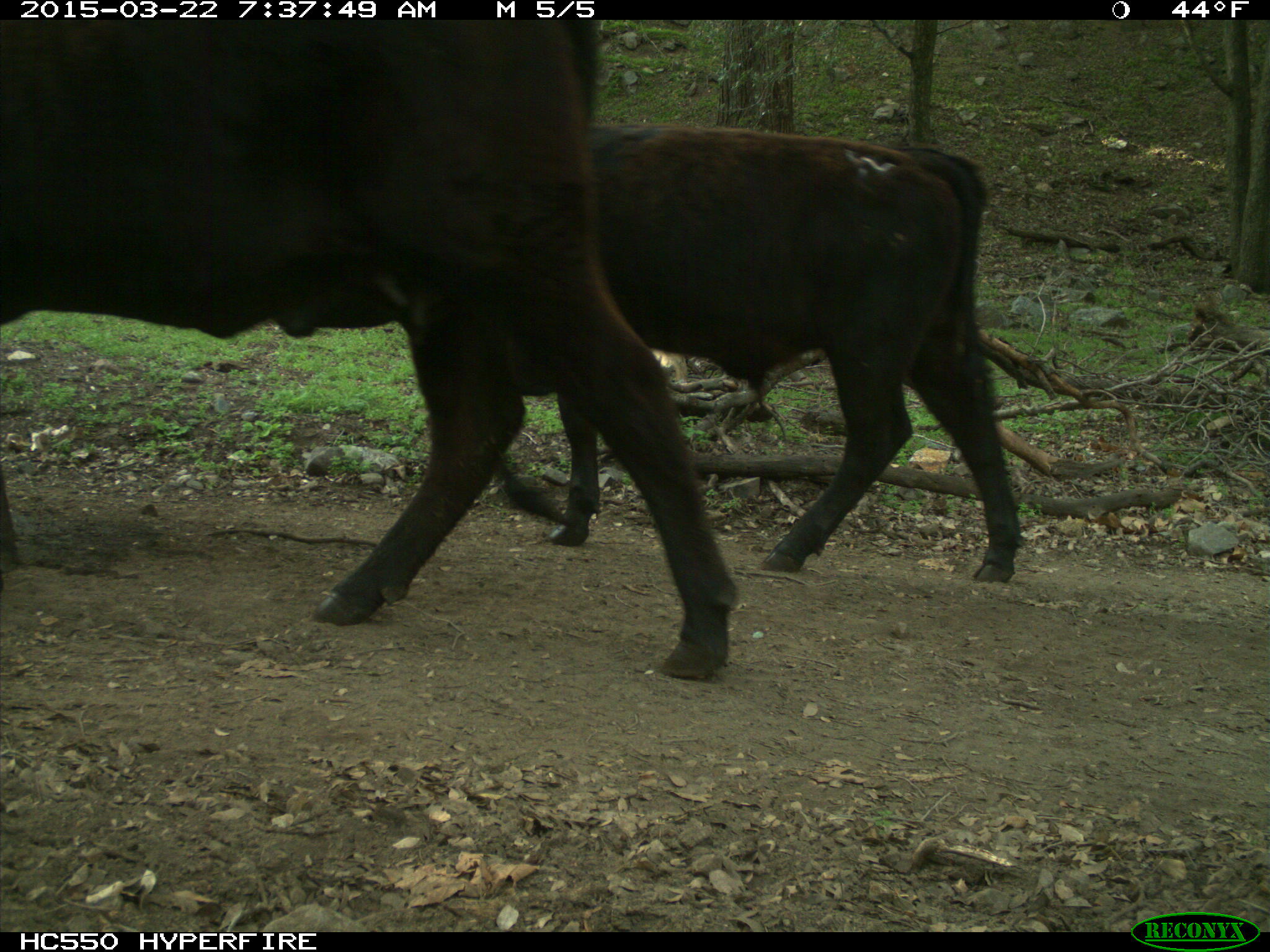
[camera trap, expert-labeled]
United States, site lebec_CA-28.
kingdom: Animalia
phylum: Chordata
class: Mammalia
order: Artiodactyla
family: Bovidae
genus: Bos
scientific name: Bos taurus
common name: domestic cow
Bos taurus (domestic cow).